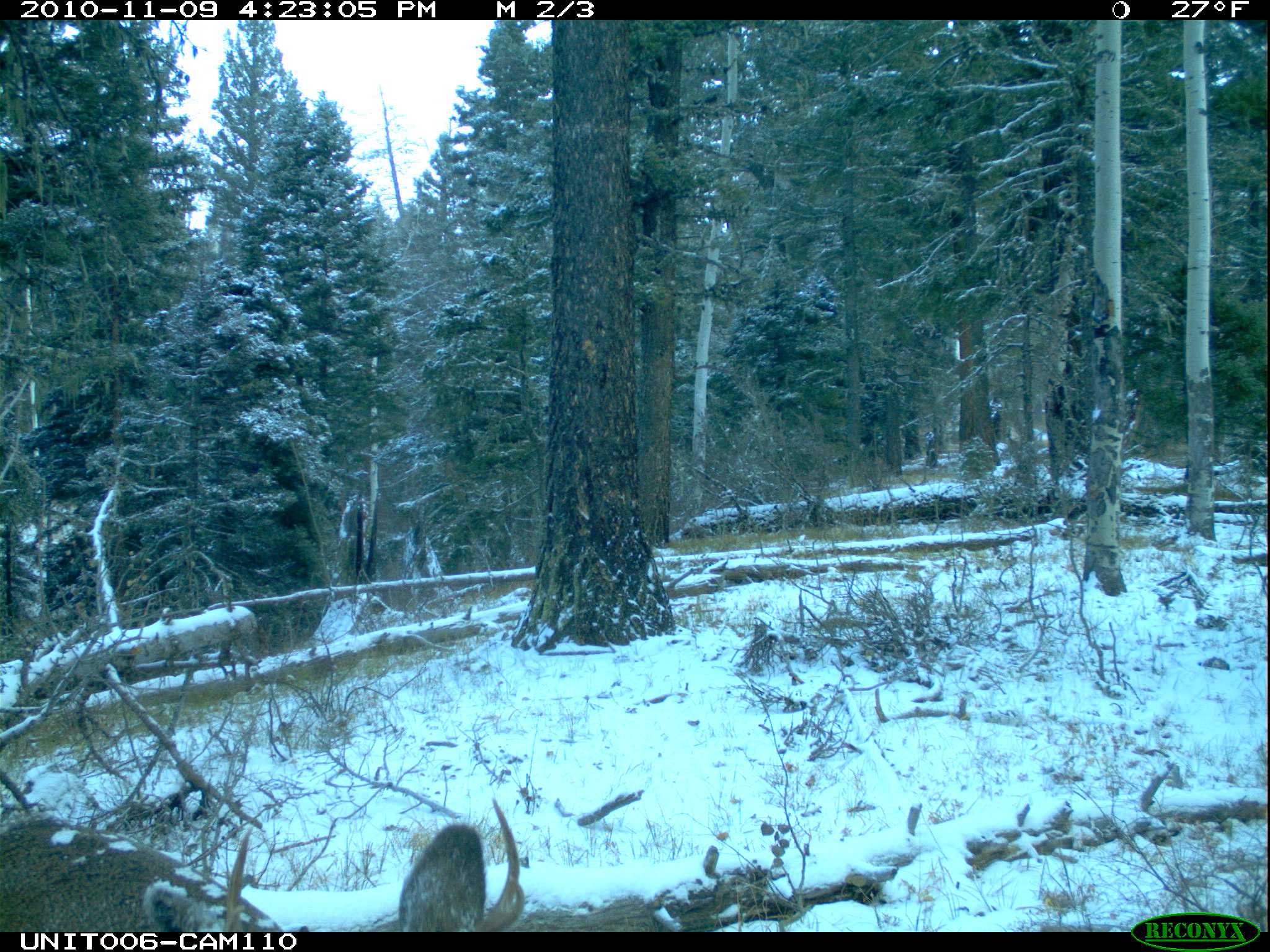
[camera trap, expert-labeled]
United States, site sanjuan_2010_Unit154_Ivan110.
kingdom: Animalia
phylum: Chordata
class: Mammalia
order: Artiodactyla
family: Cervidae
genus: Odocoileus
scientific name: Odocoileus hemionus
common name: mule deer